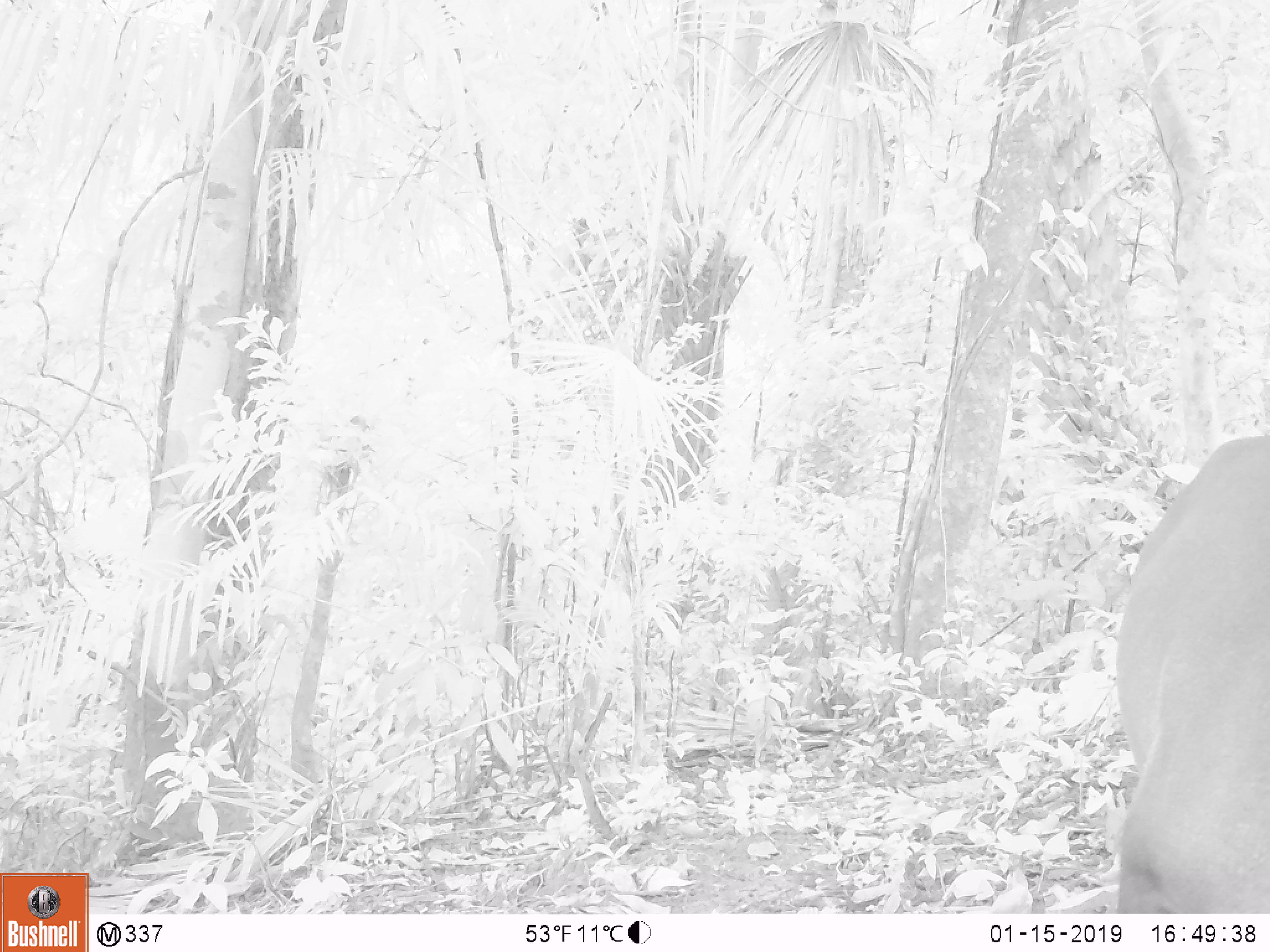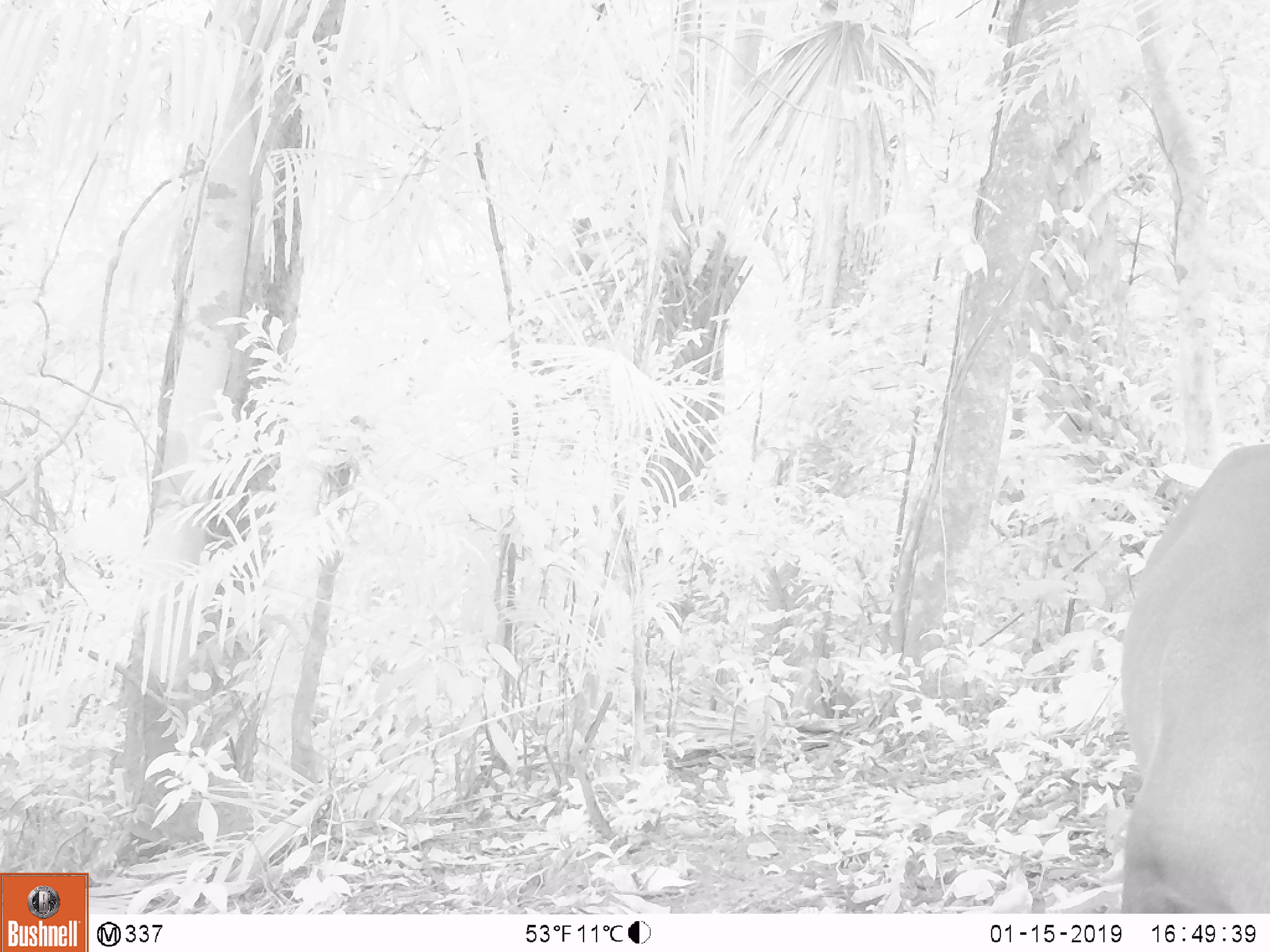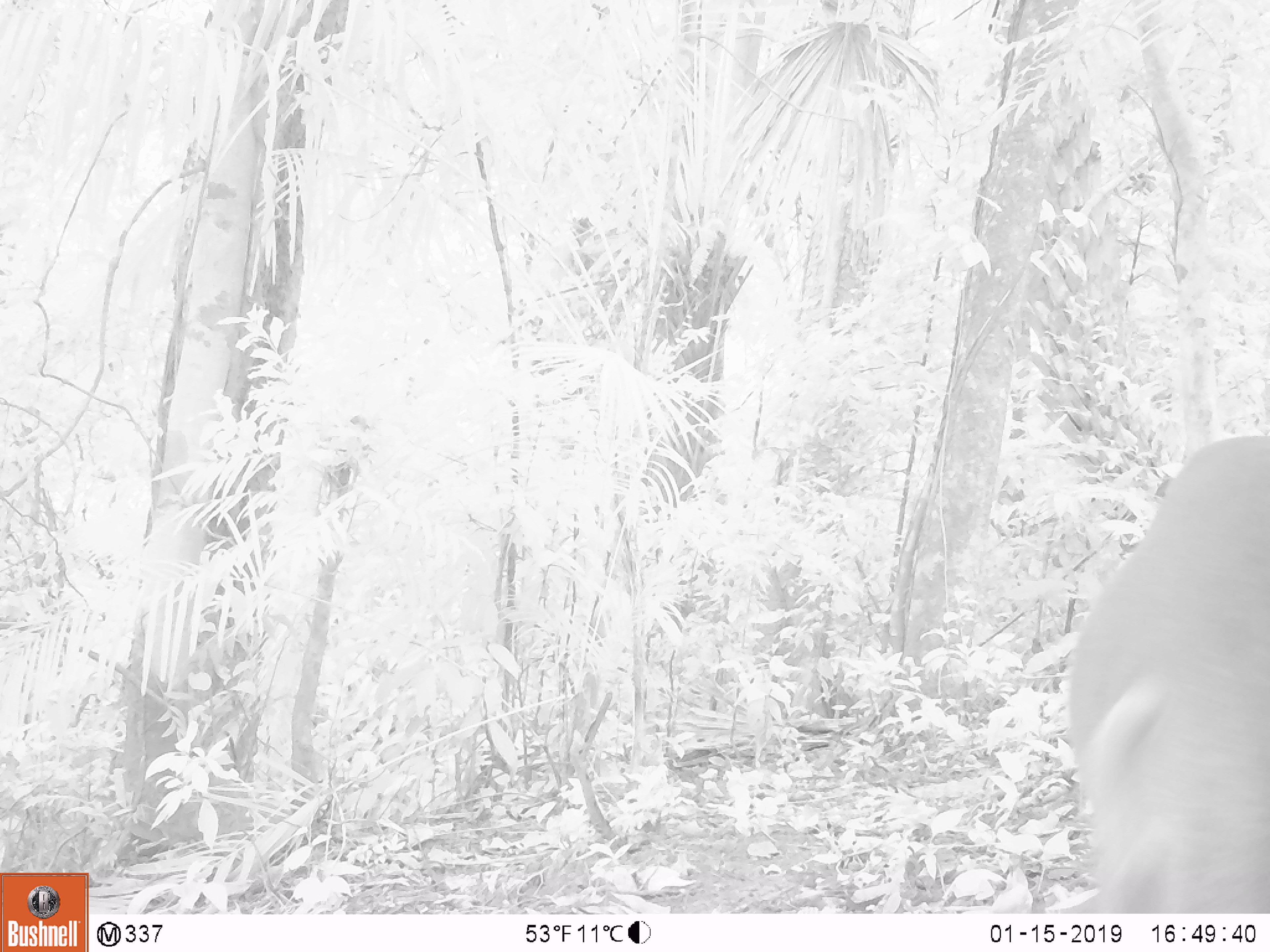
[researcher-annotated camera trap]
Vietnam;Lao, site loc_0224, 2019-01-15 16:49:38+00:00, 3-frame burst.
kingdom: Animalia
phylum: Chordata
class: Mammalia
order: Artiodactyla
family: Cervidae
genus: Muntiacus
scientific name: Muntiacus vuquangensis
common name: large-antlered muntjac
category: large antlered muntjac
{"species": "large antlered muntjac (large-antlered muntjac) (Muntiacus vuquangensis)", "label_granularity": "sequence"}